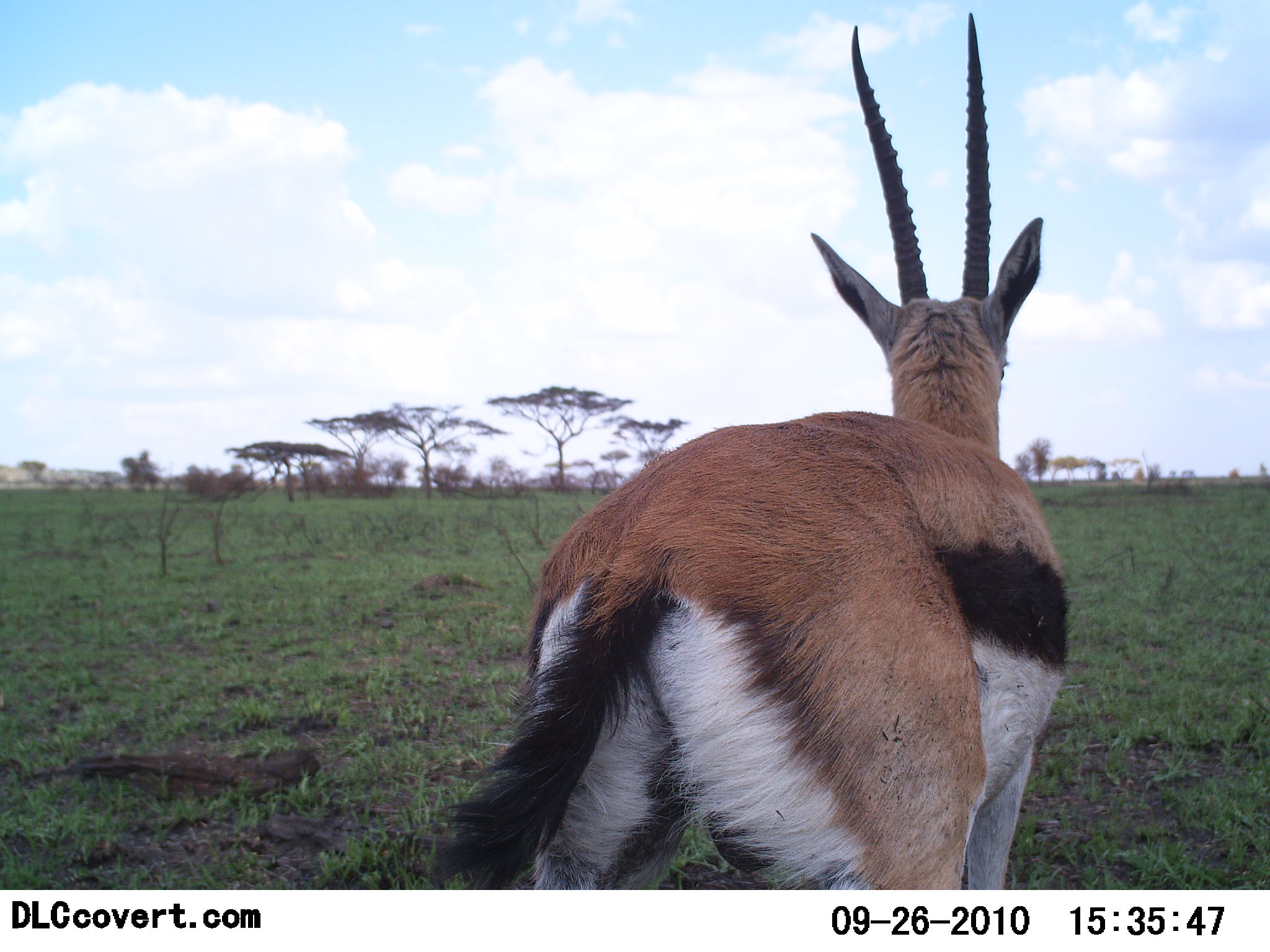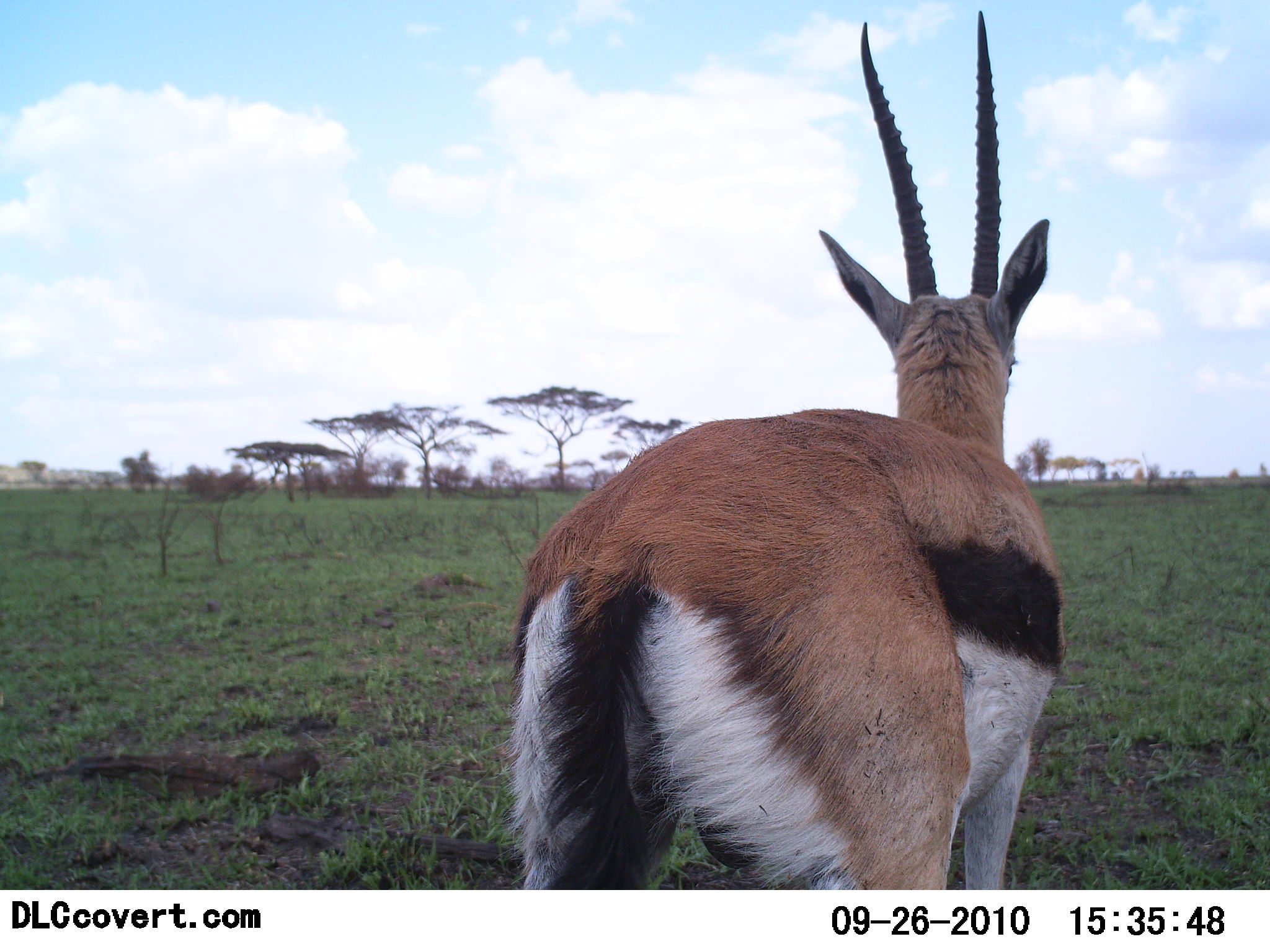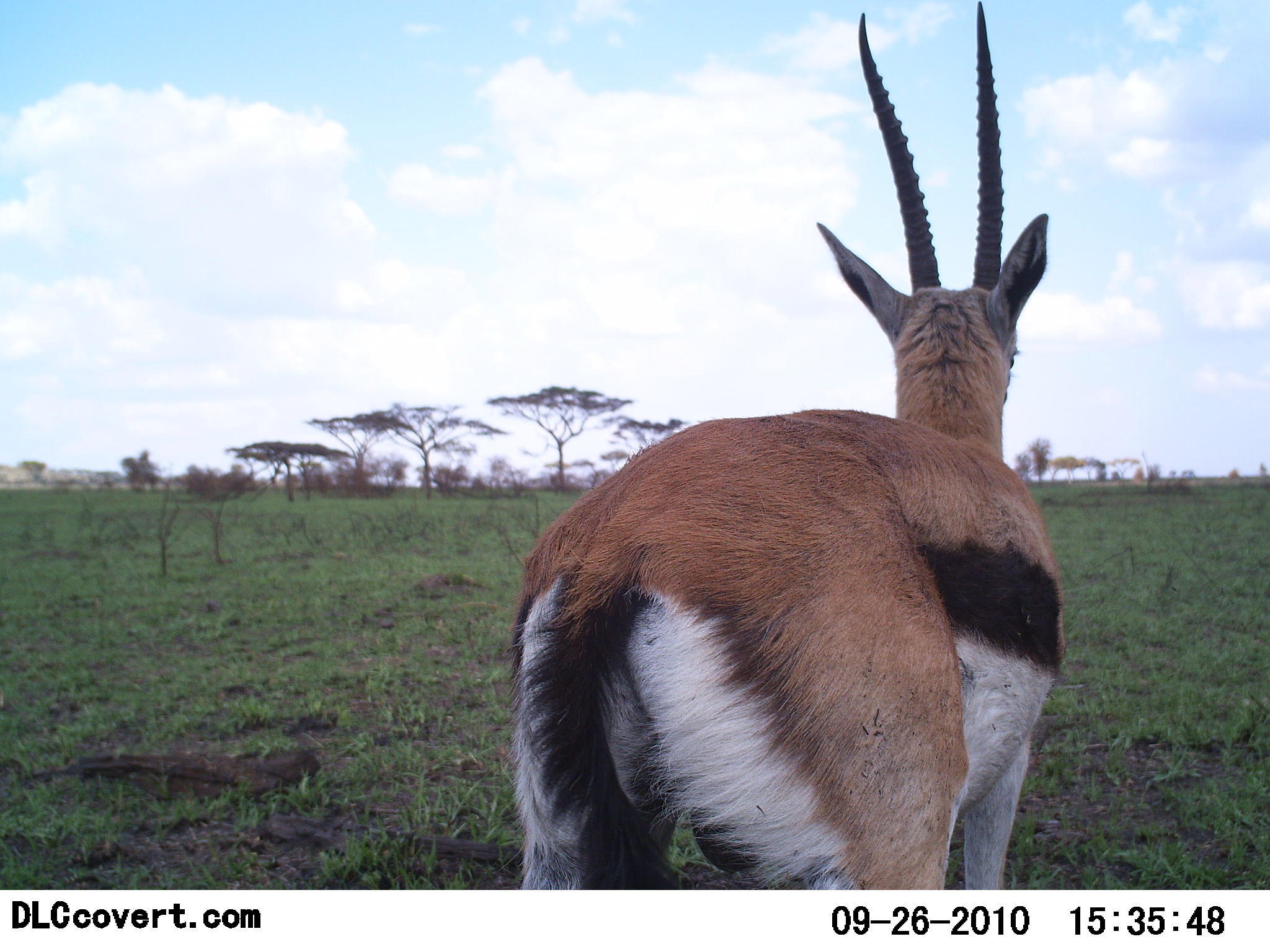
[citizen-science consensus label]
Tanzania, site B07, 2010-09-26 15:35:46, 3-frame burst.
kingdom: Animalia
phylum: Chordata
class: Mammalia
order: Artiodactyla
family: Bovidae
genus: Eudorcas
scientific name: Eudorcas thomsonii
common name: thomson's gazelle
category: gazellethomsons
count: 1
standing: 100%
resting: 7%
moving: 0%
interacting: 0%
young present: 0%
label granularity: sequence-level